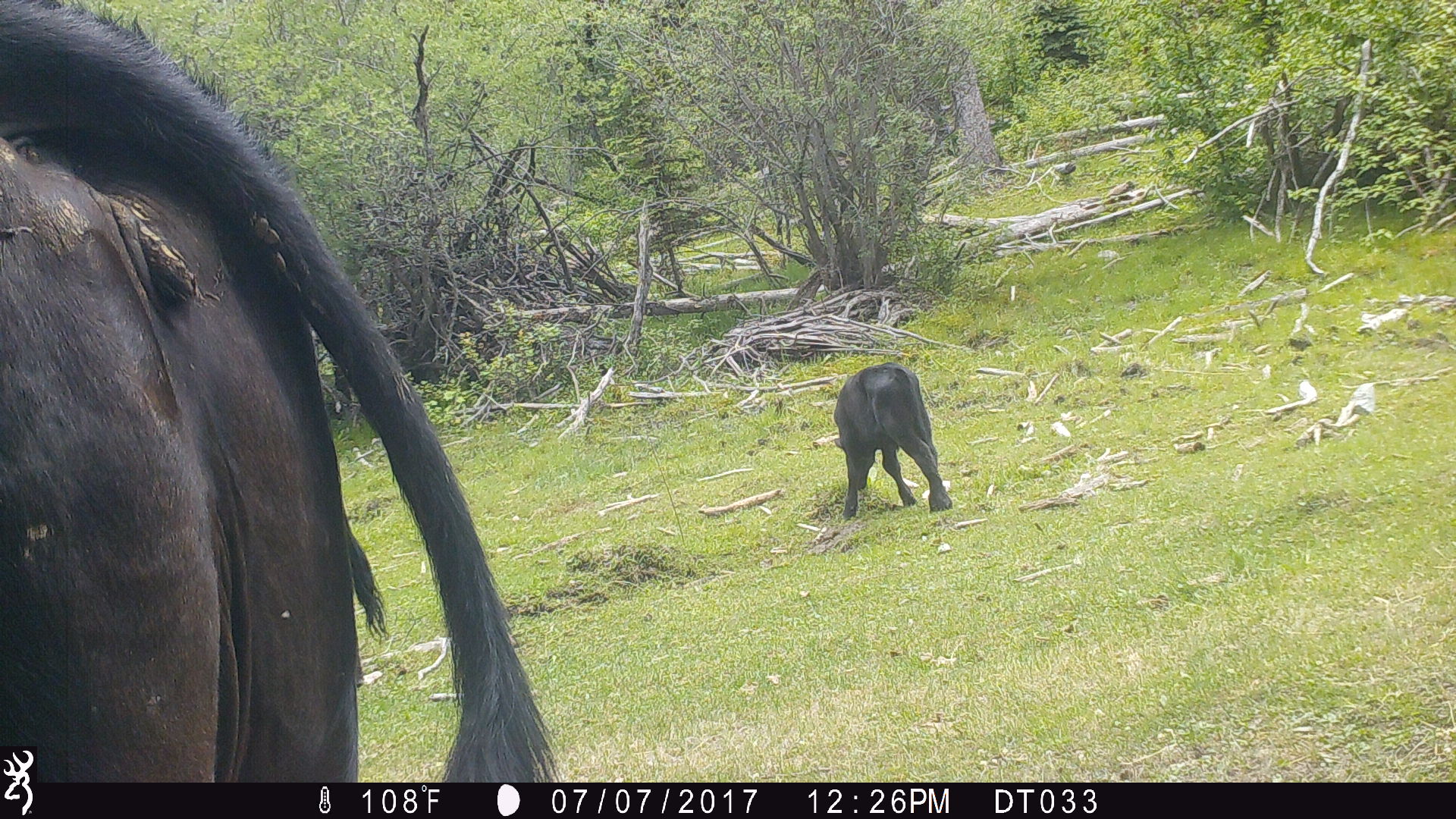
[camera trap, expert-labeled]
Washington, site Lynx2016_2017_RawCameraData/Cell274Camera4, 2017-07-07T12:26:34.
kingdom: Animalia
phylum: Chordata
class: Mammalia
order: Artiodactyla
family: Bovidae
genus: Bos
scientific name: Bos taurus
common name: domestic cattle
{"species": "domestic cattle (Bos taurus)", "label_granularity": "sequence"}